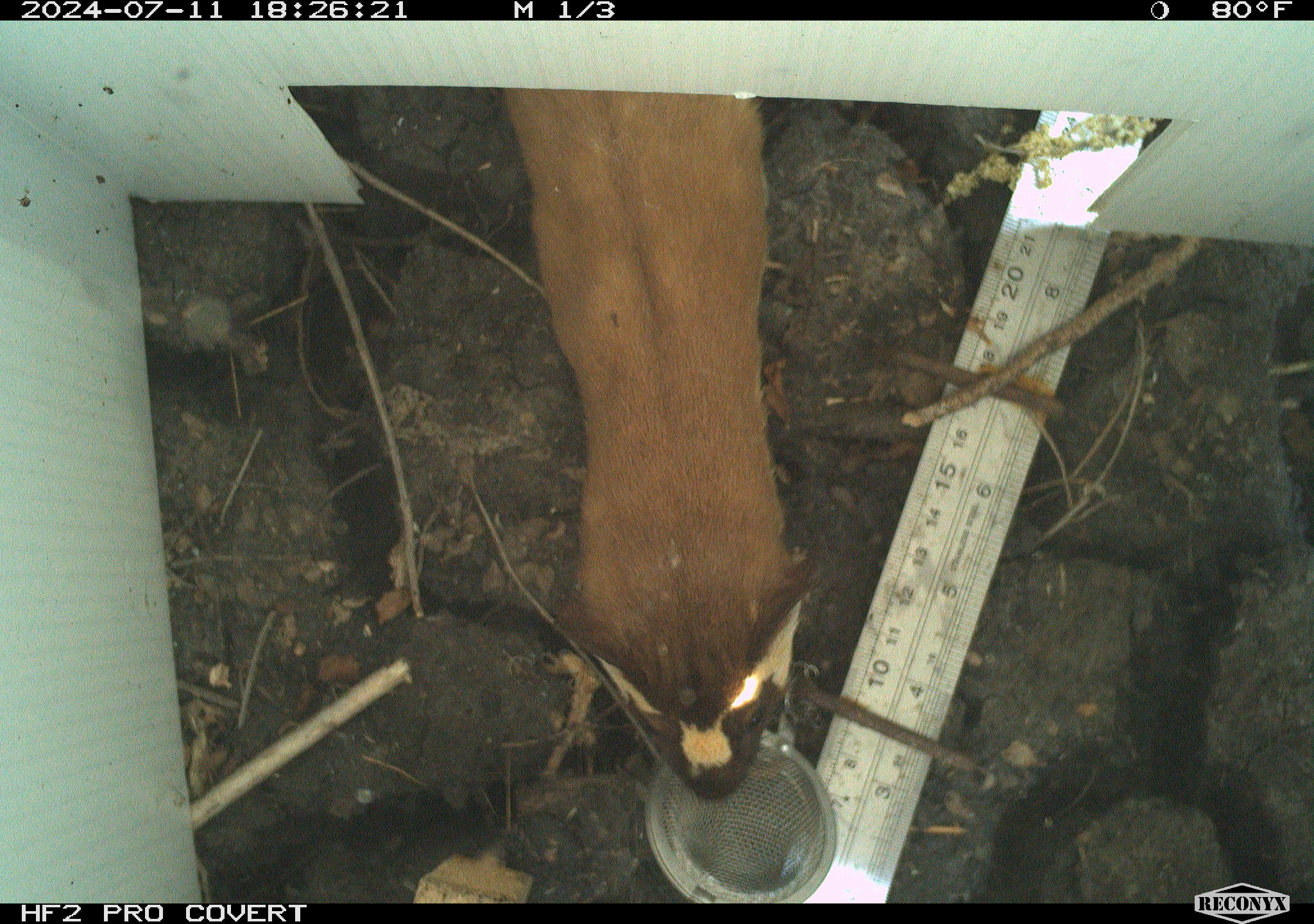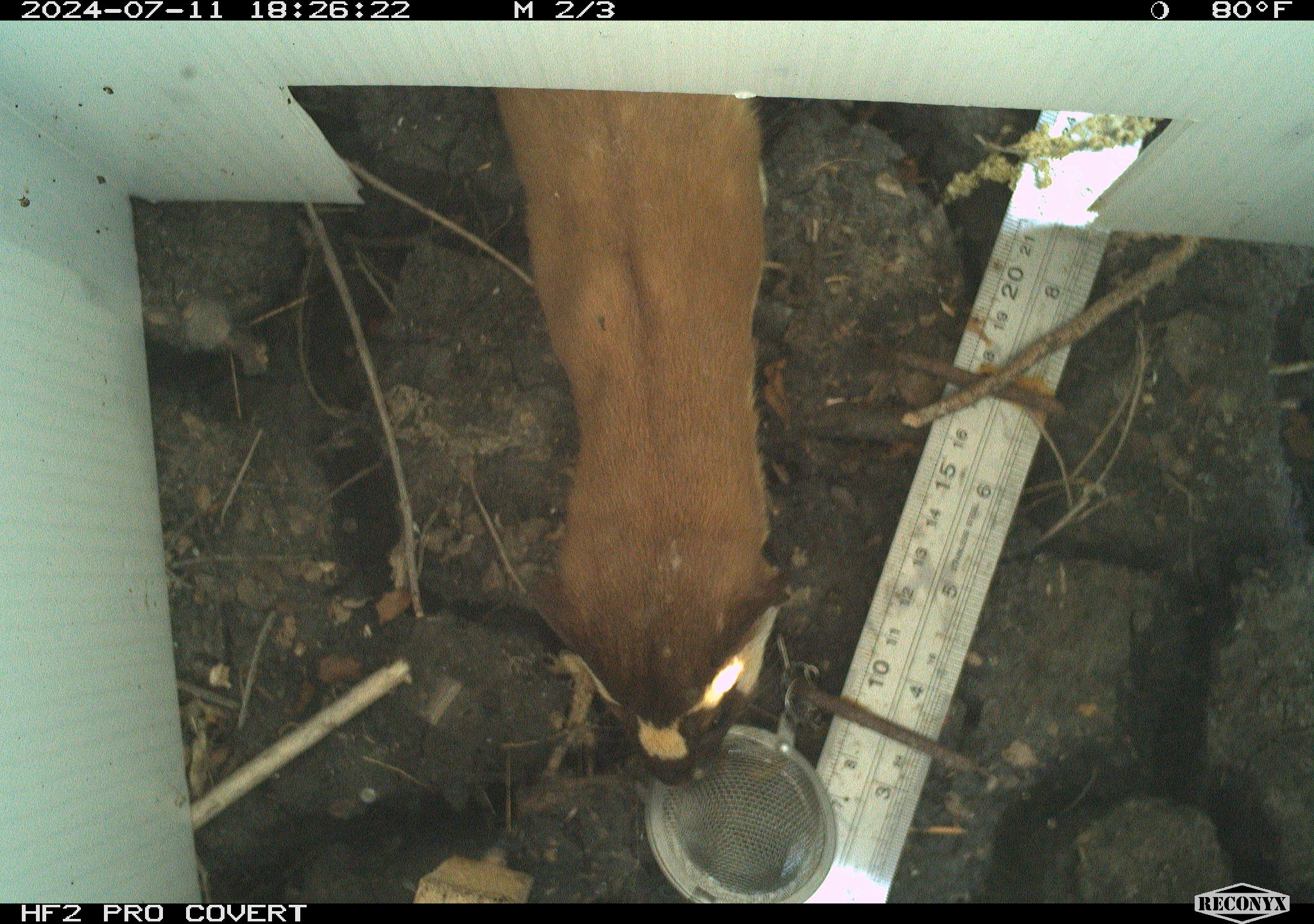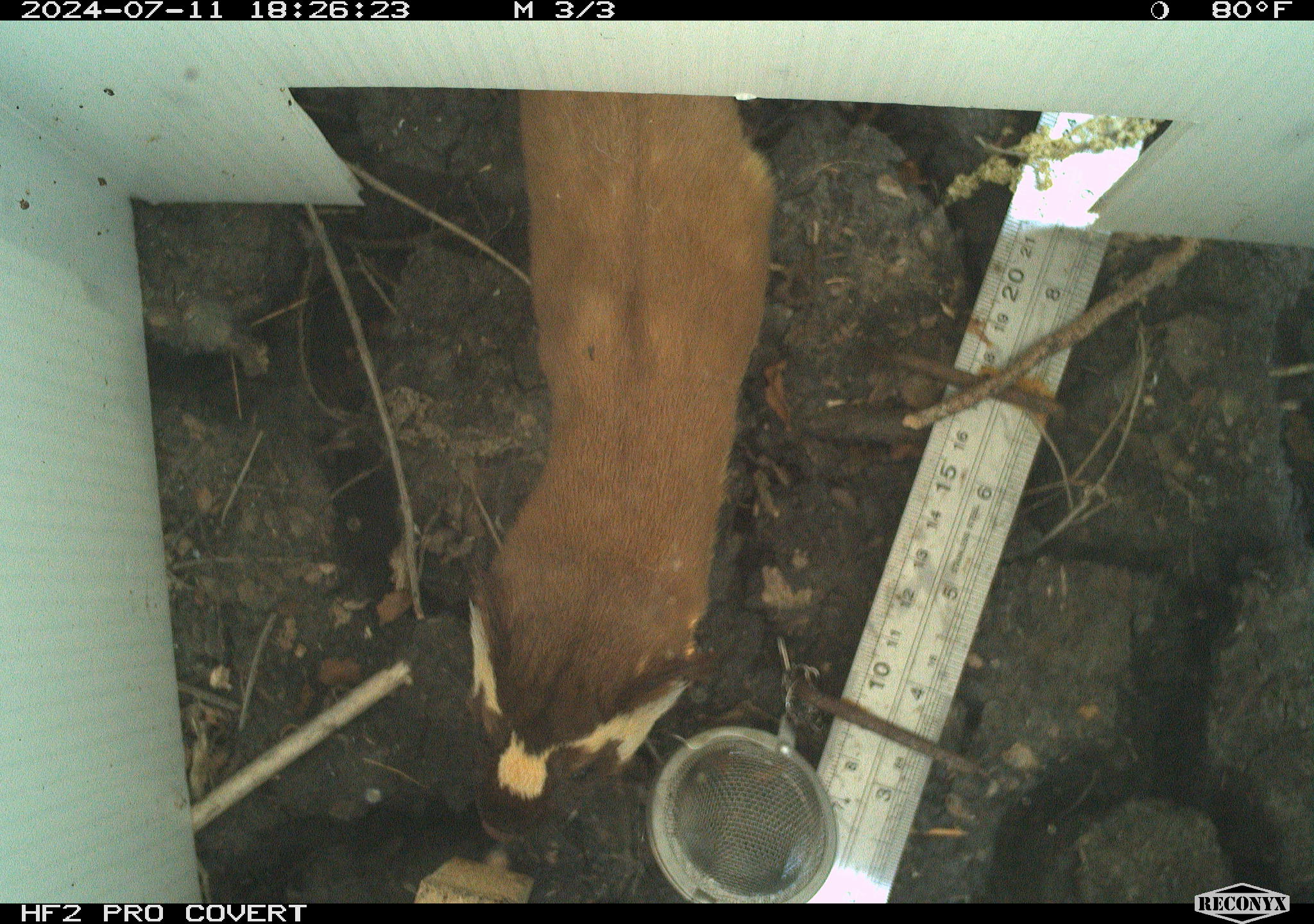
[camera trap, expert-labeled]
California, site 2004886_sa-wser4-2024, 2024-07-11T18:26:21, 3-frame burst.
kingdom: Animalia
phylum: Chordata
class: Mammalia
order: Carnivora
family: Mustelidae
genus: Neogale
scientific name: Neogale frenata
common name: long-tailed weasel